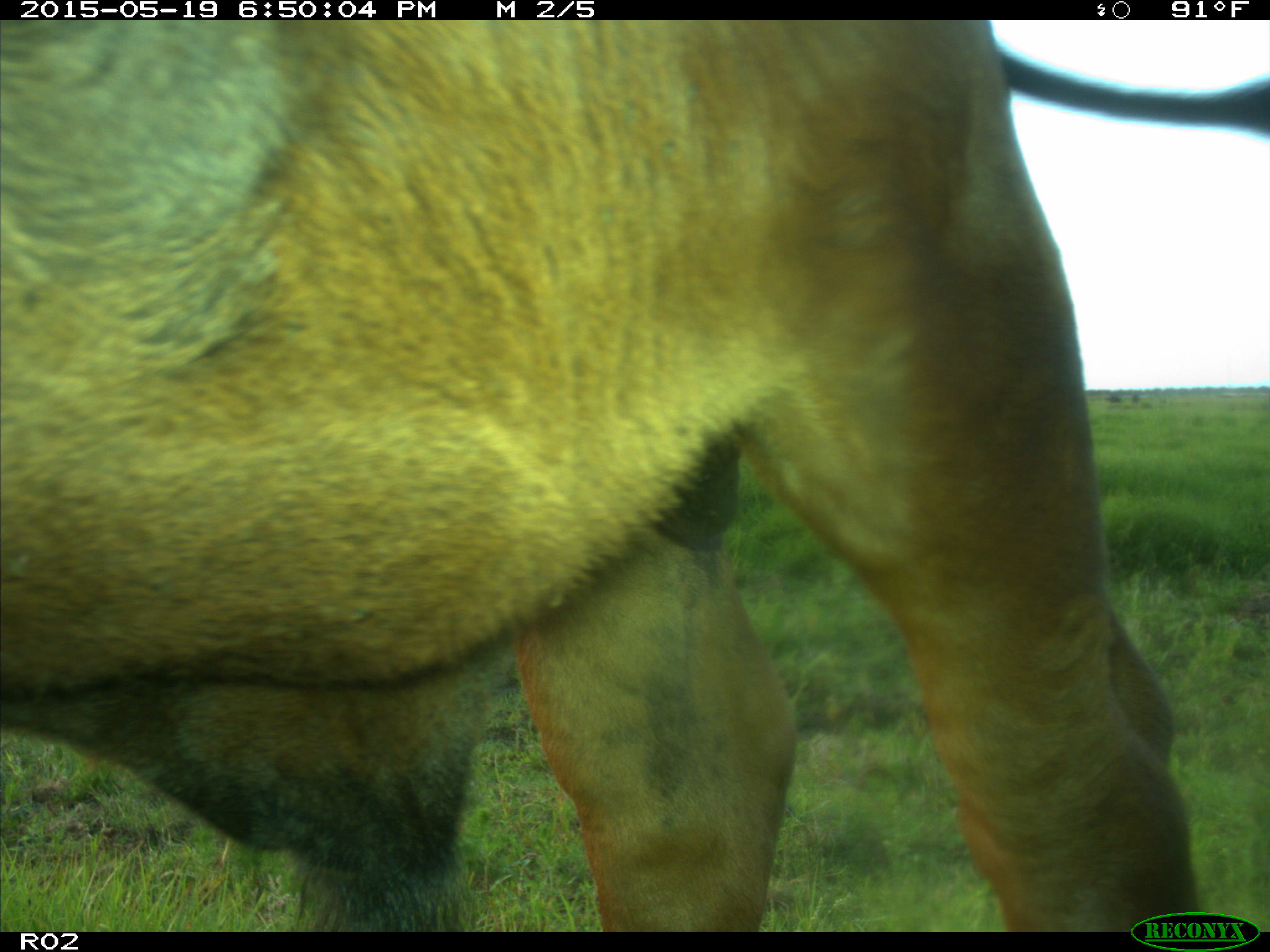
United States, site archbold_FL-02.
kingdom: Animalia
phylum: Chordata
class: Mammalia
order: Artiodactyla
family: Bovidae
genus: Bos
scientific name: Bos taurus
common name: domestic cow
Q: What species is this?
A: Bos taurus (domestic cow).